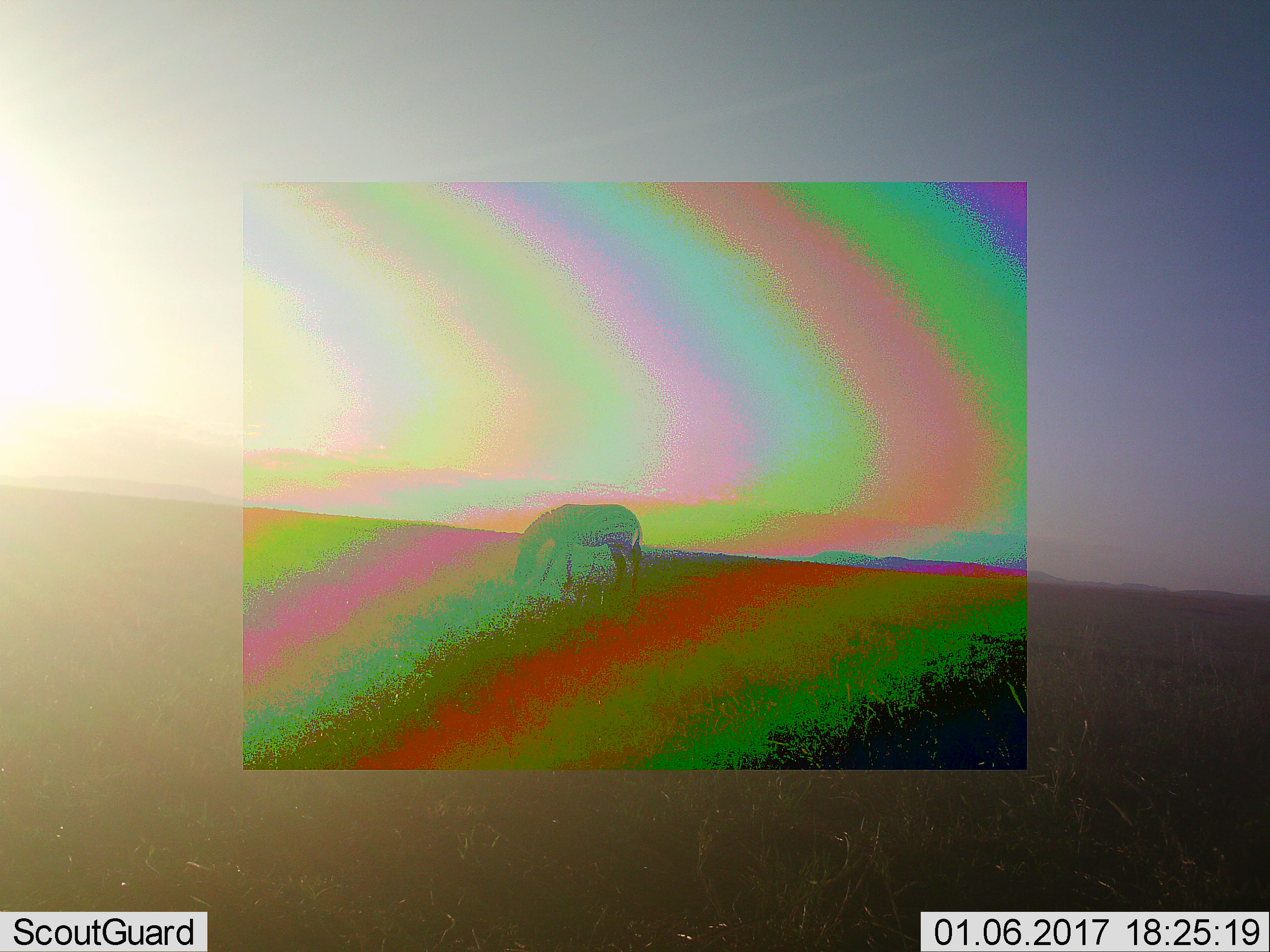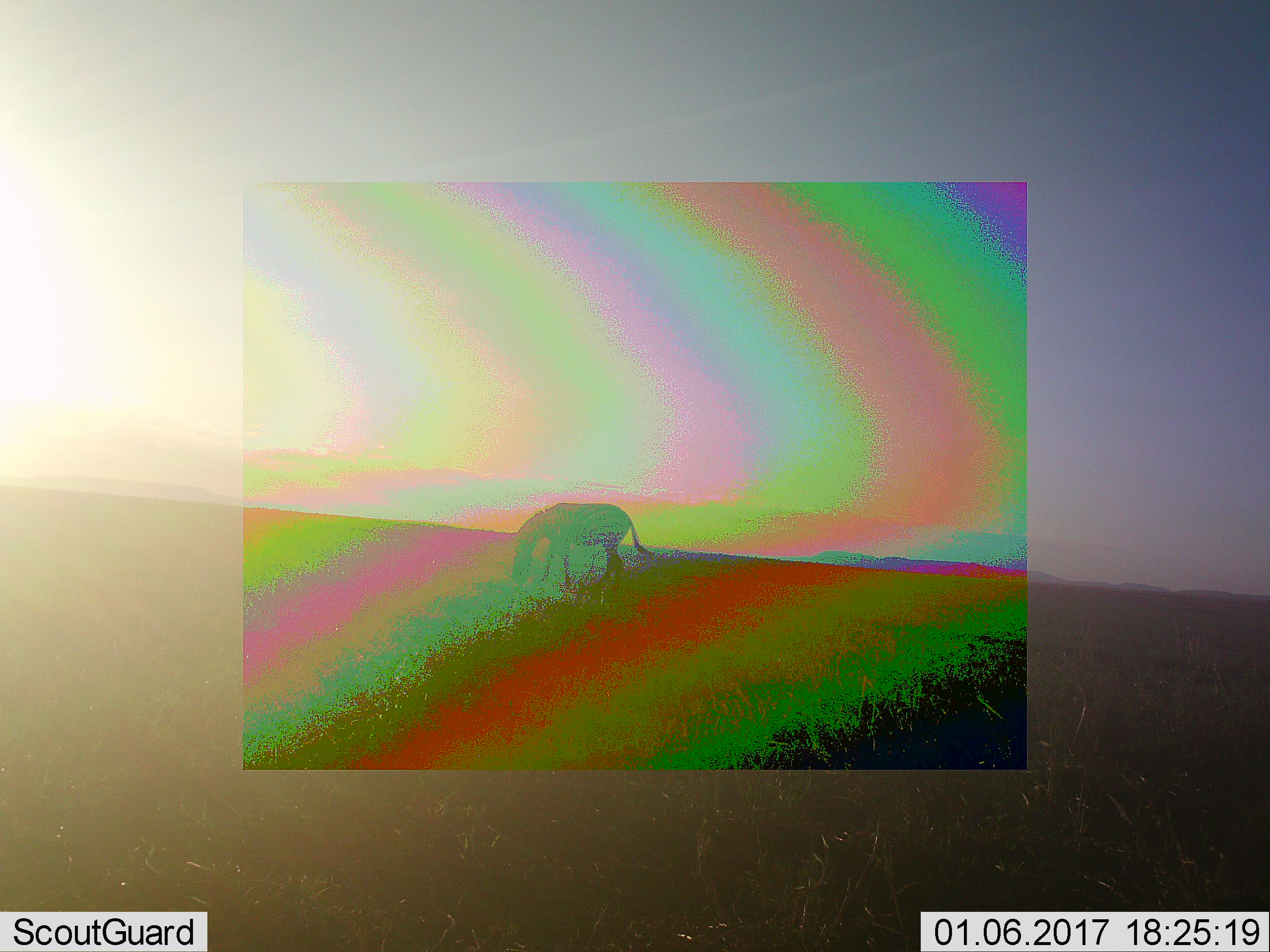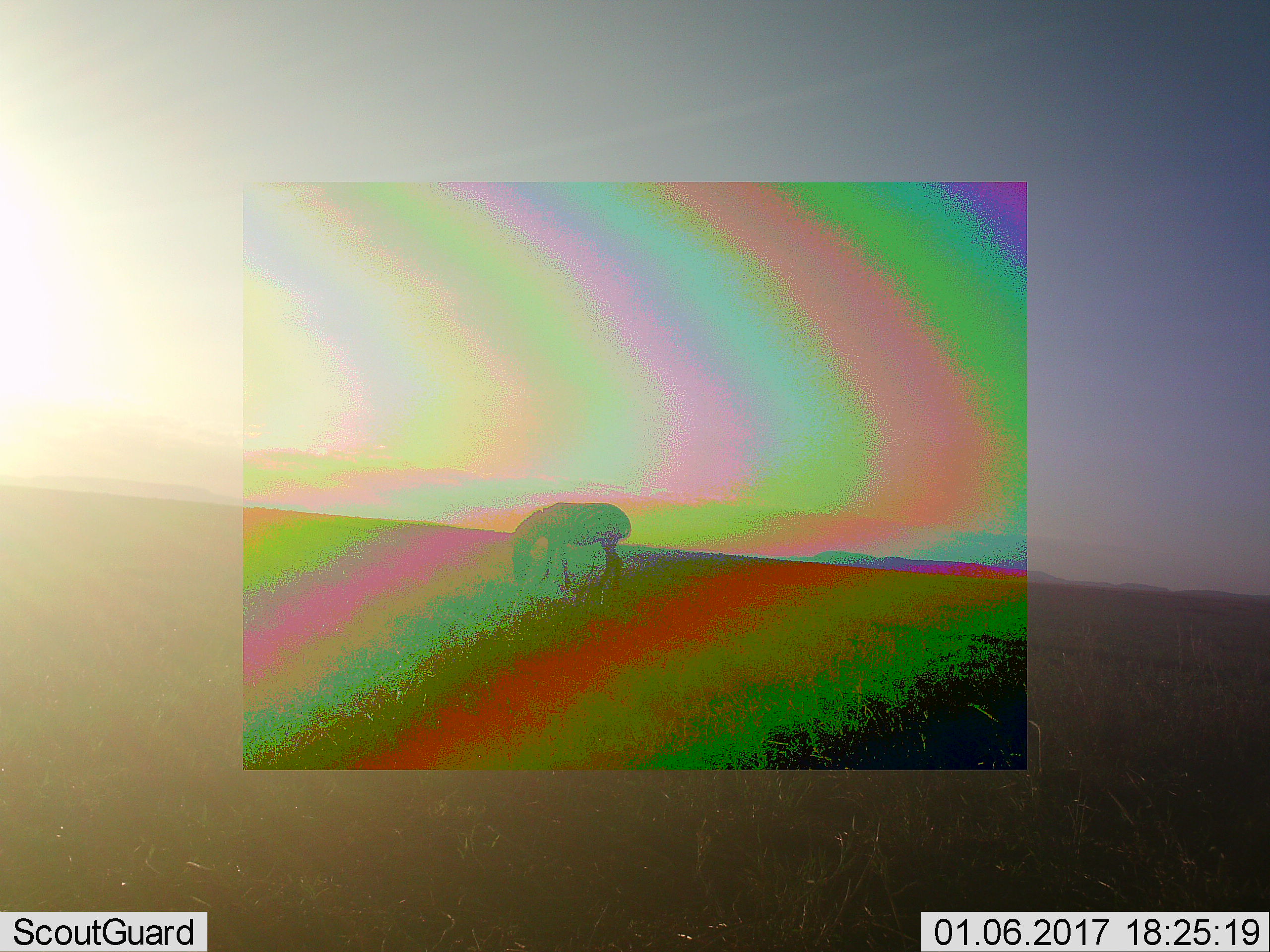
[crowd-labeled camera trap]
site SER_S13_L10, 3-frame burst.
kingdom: Animalia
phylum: Chordata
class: Mammalia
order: Perissodactyla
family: Equidae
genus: Equus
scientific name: Equus quagga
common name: plains zebra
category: zebraplains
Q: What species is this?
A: Zebraplains (plains zebra) (Equus quagga).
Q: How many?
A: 1.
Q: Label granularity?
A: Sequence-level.